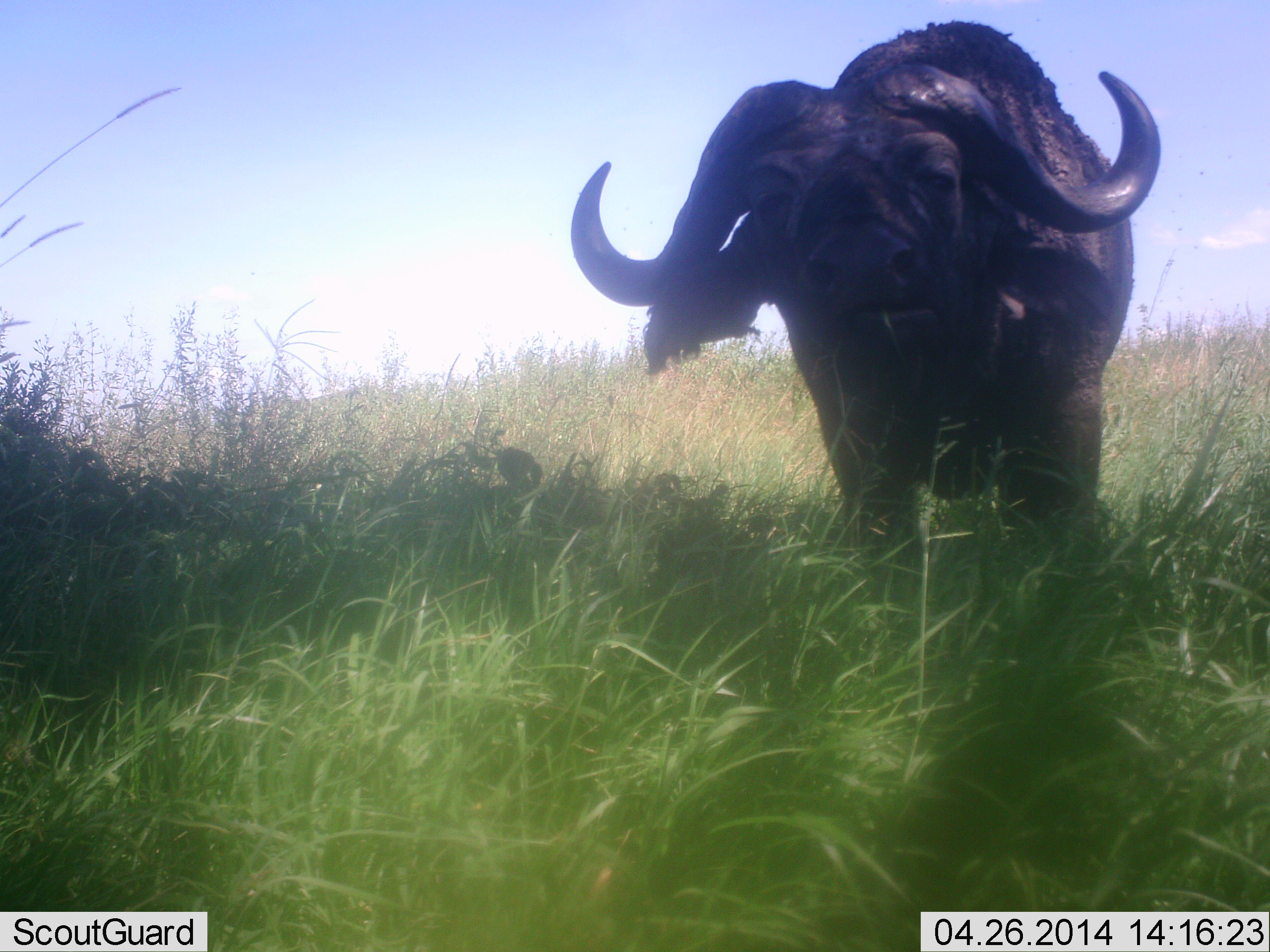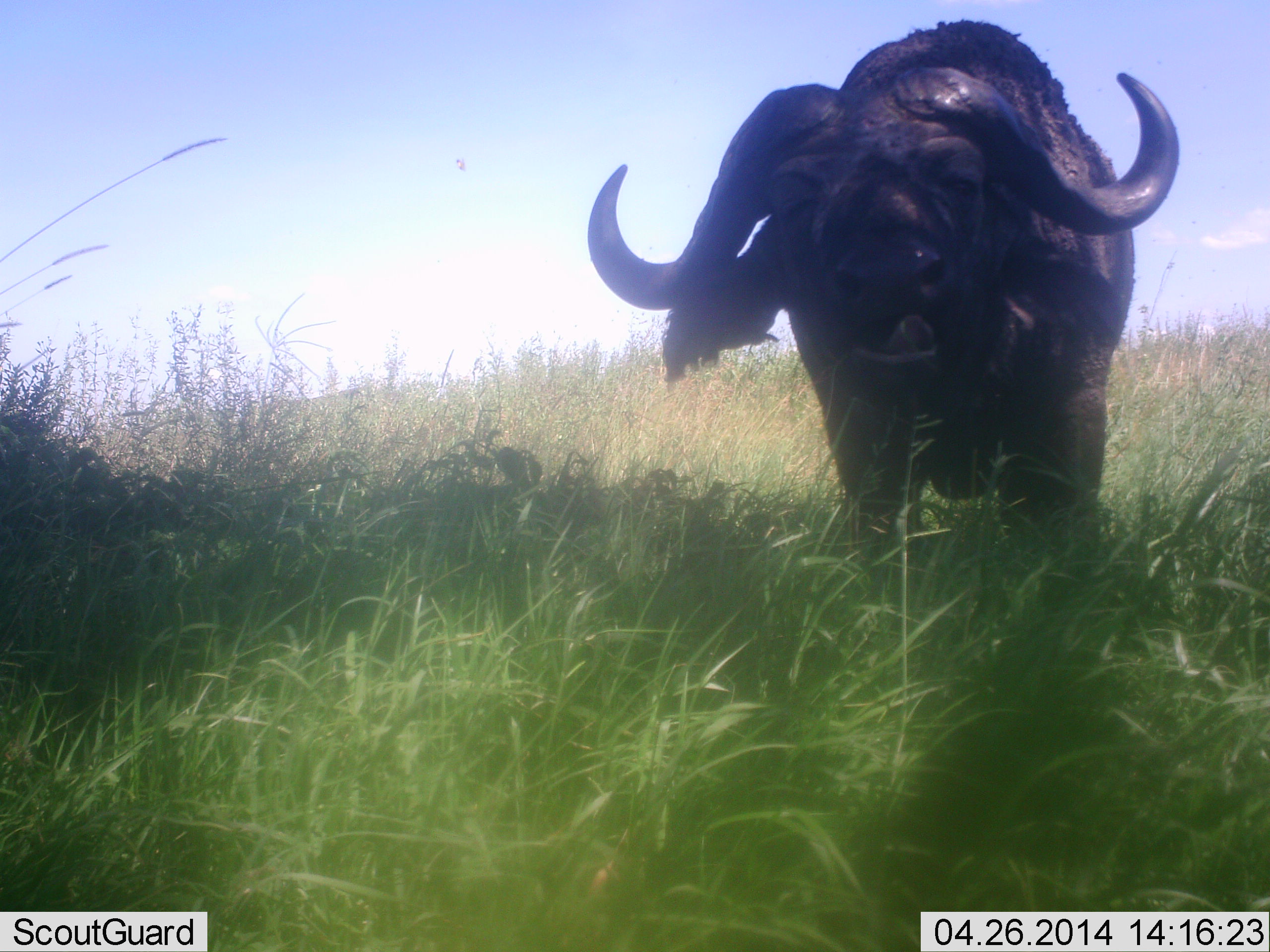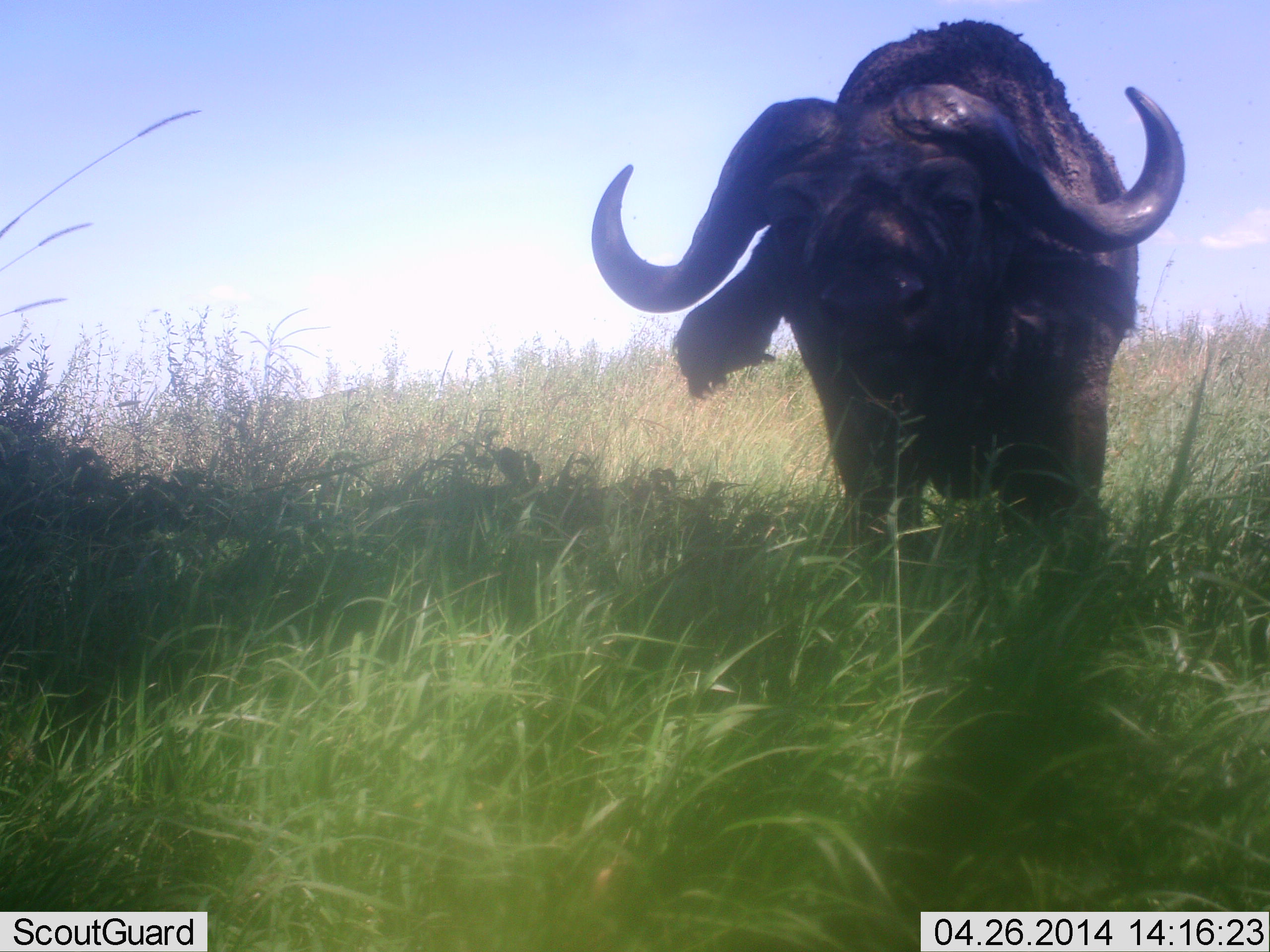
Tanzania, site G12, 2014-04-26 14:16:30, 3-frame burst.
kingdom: Animalia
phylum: Chordata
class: Mammalia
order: Artiodactyla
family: Bovidae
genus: Syncerus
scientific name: Syncerus caffer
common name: cape buffalo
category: buffalo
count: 1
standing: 50%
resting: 0%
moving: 10%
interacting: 0%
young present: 0%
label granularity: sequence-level